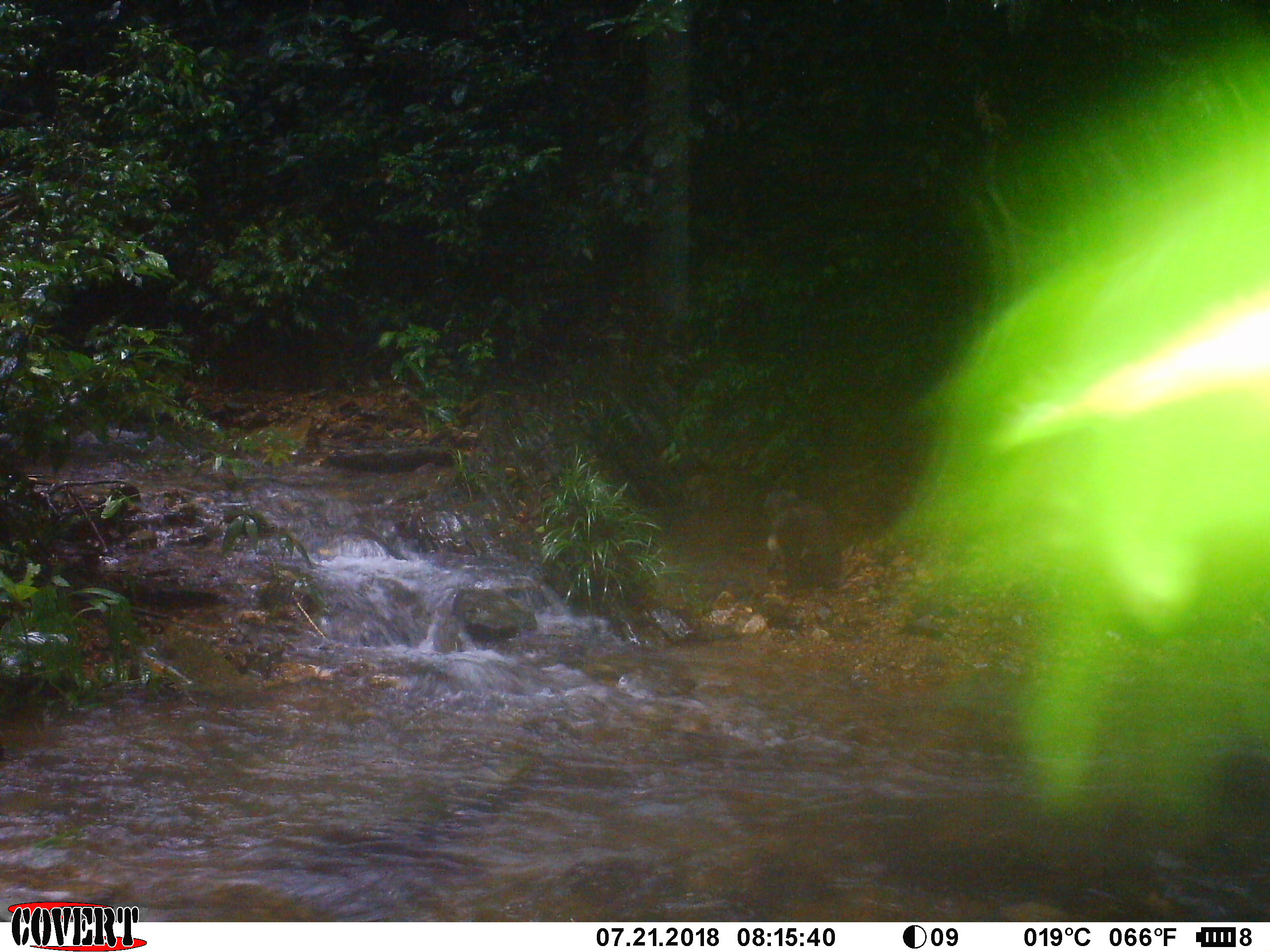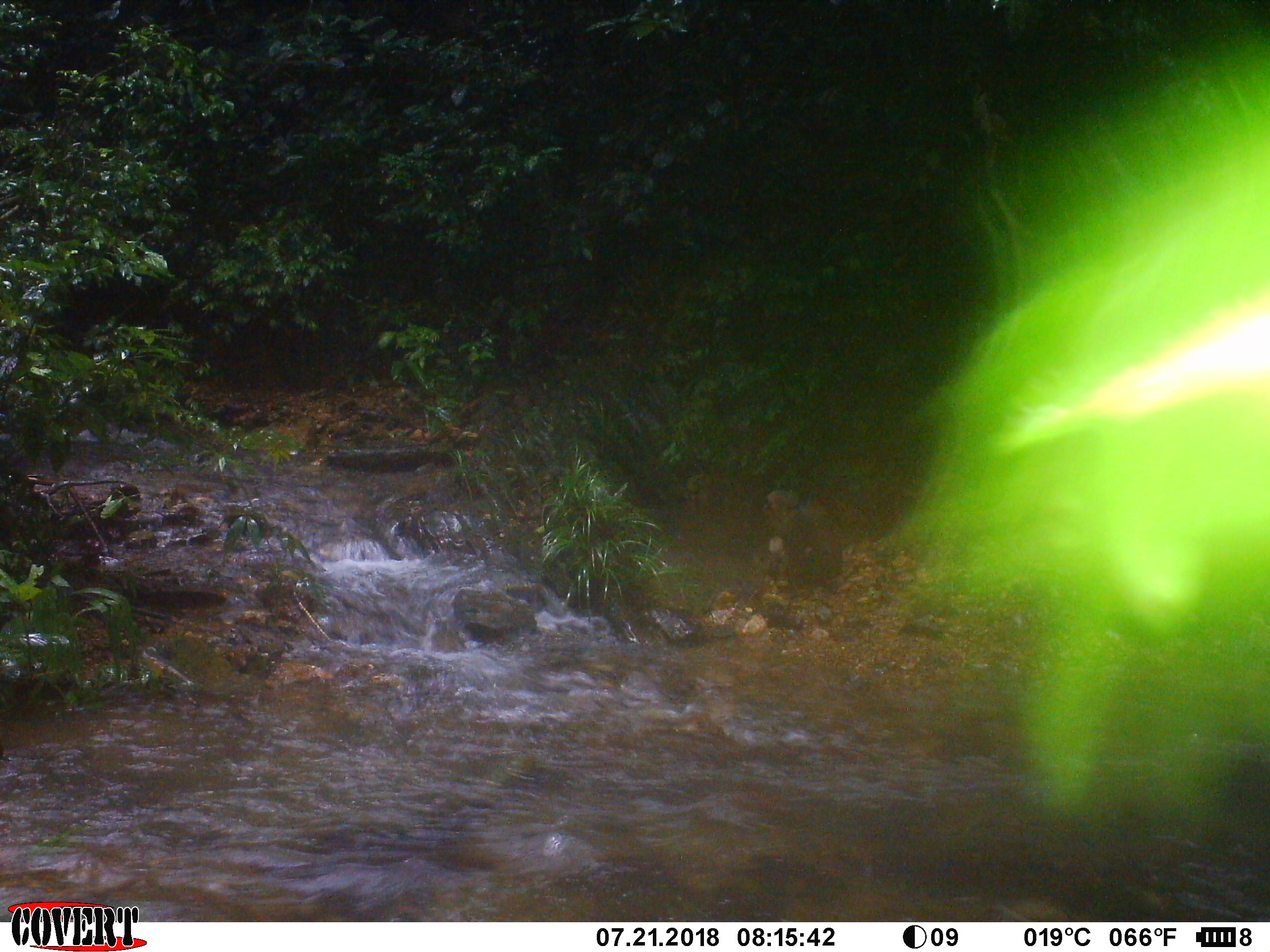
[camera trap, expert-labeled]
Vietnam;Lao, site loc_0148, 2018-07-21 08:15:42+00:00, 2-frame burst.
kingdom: Animalia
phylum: Chordata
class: Mammalia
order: Primates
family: Cercopithecidae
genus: Macaca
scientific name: Macaca arctoides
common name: stump-tailed macaque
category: stump tailed macaque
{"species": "stump tailed macaque (stump-tailed macaque) (Macaca arctoides)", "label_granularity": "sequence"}